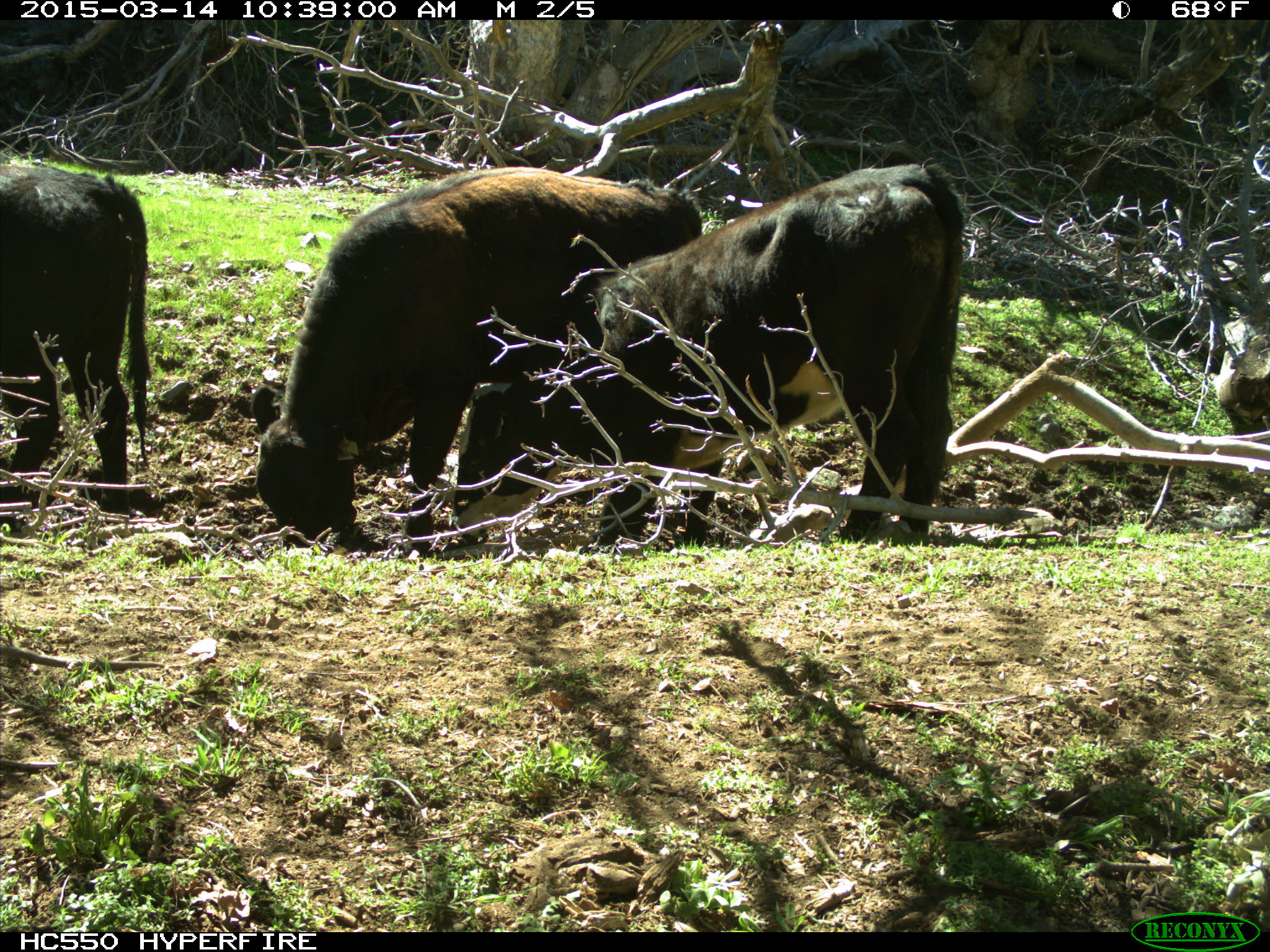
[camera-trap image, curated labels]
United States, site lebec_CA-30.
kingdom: Animalia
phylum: Chordata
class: Mammalia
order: Artiodactyla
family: Bovidae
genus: Bos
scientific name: Bos taurus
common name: domestic cow